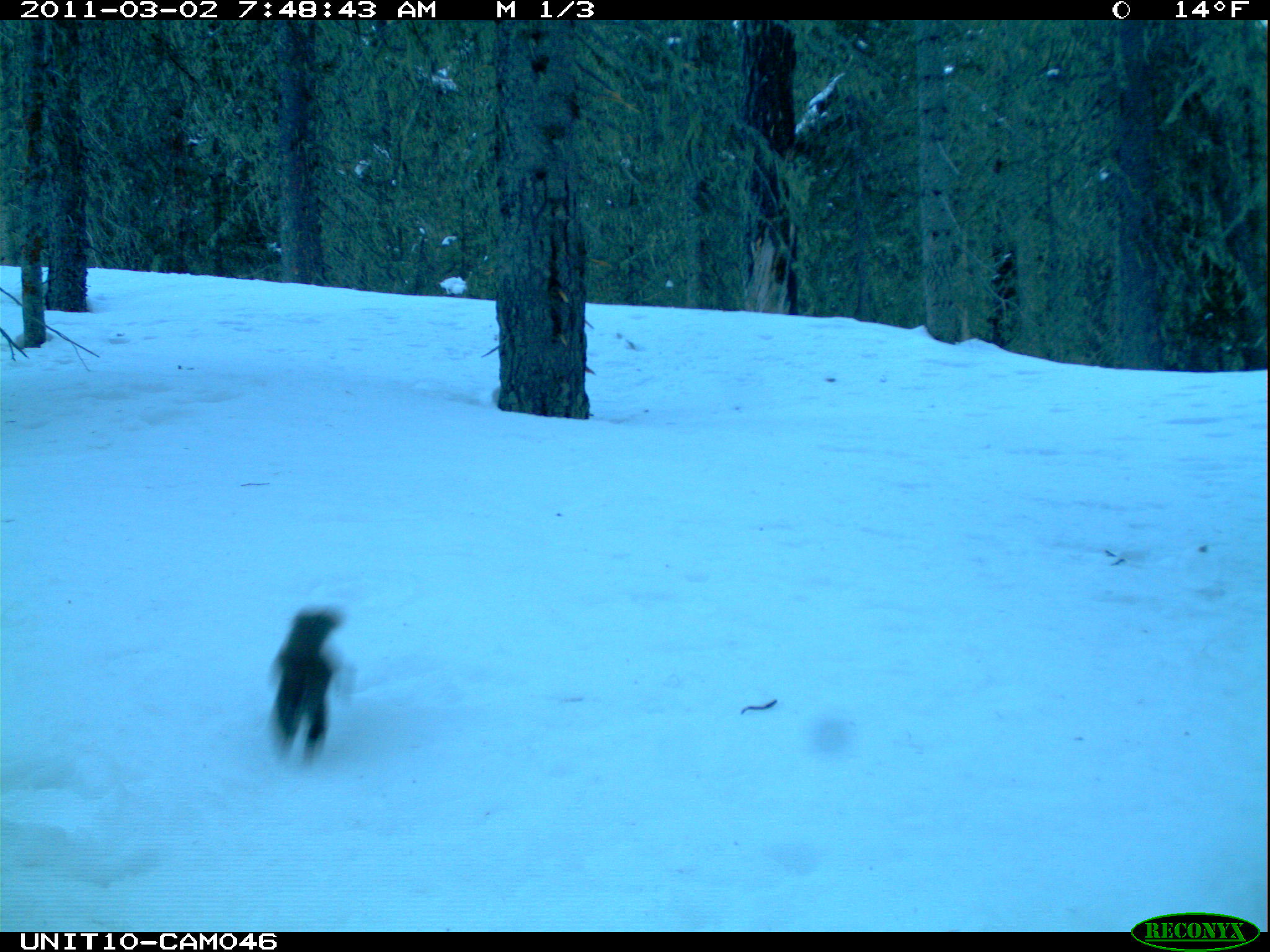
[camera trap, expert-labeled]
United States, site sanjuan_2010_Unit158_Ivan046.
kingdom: Animalia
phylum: Chordata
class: Mammalia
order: Rodentia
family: Sciuridae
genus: Tamiasciurus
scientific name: Tamiasciurus hudsonicus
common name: american red squirrel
Tamiasciurus hudsonicus (american red squirrel).